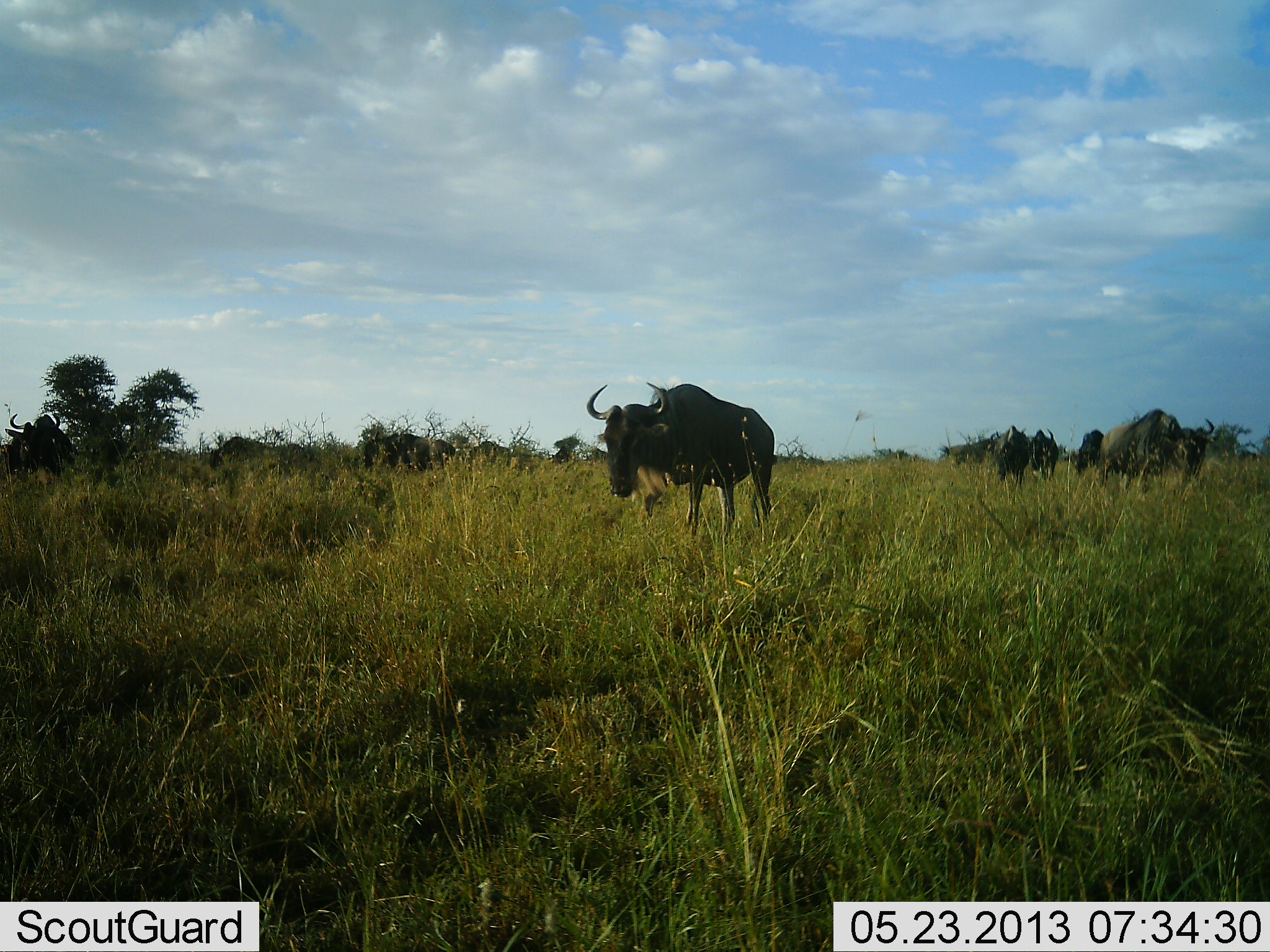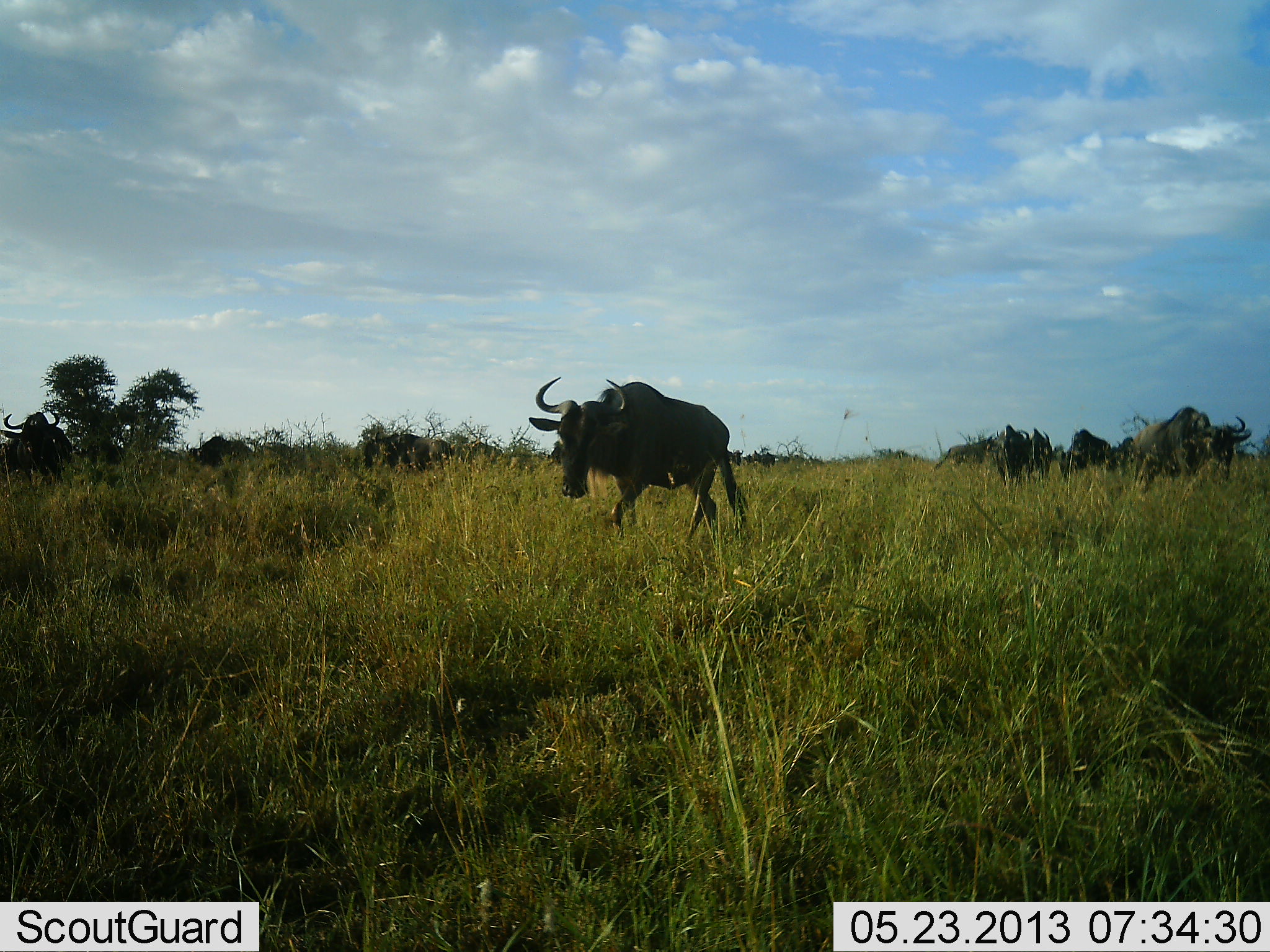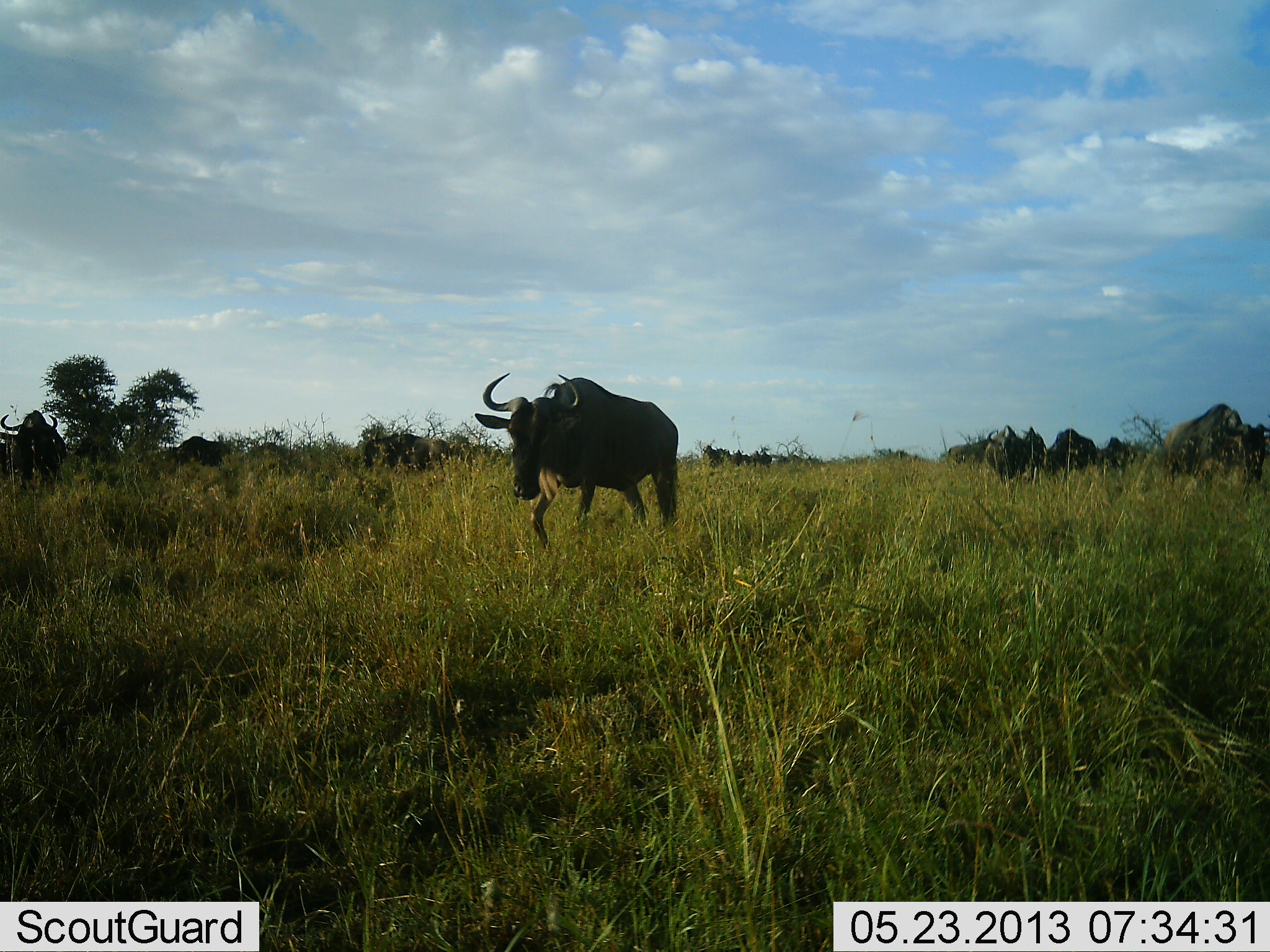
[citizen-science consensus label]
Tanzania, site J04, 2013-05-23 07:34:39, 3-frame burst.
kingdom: Animalia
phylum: Chordata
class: Mammalia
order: Artiodactyla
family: Bovidae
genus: Connochaetes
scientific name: Connochaetes taurinus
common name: blue wildebeest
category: wildebeest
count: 11-50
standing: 12%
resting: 4%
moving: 85%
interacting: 8%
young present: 0%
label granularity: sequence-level